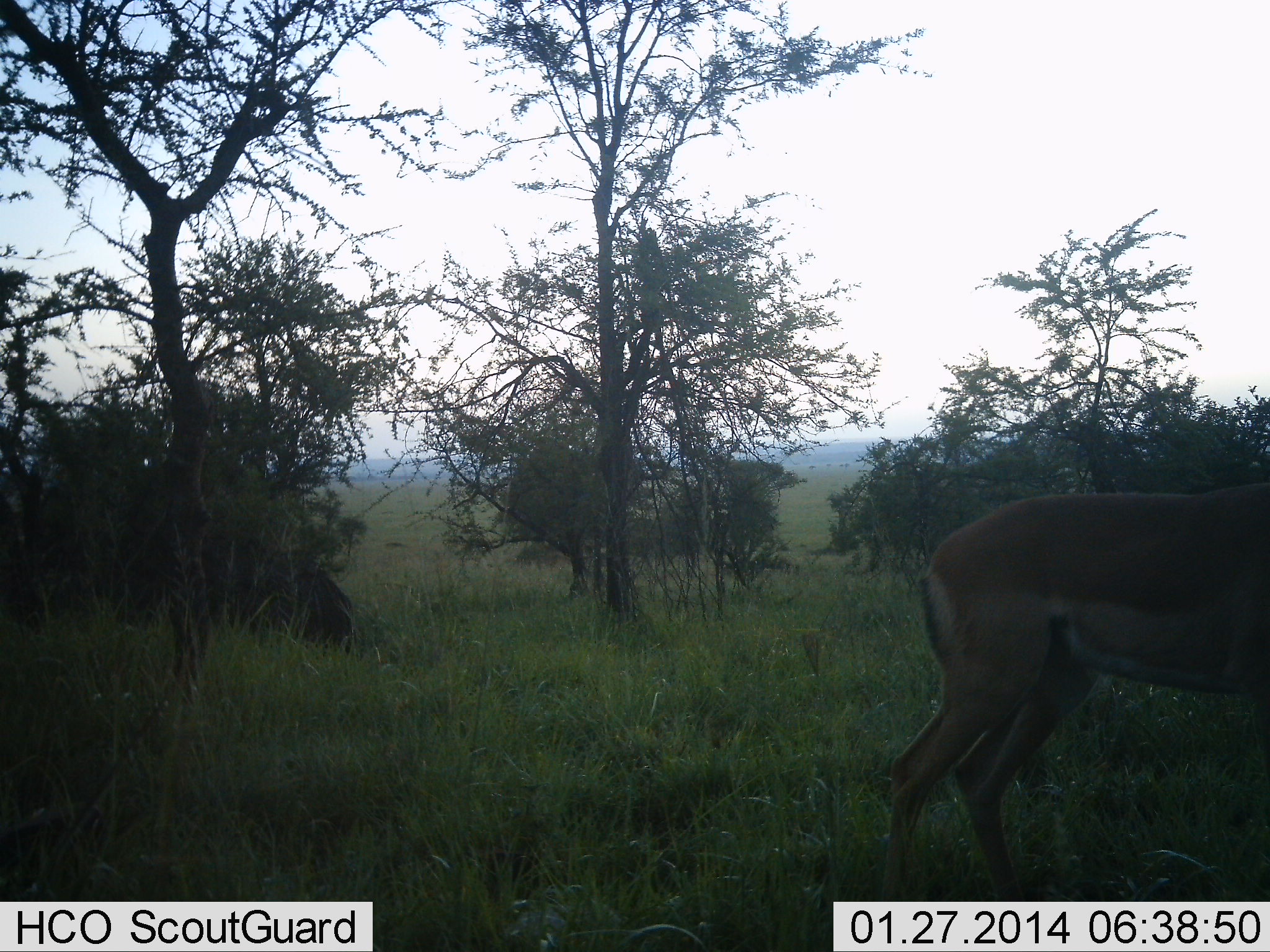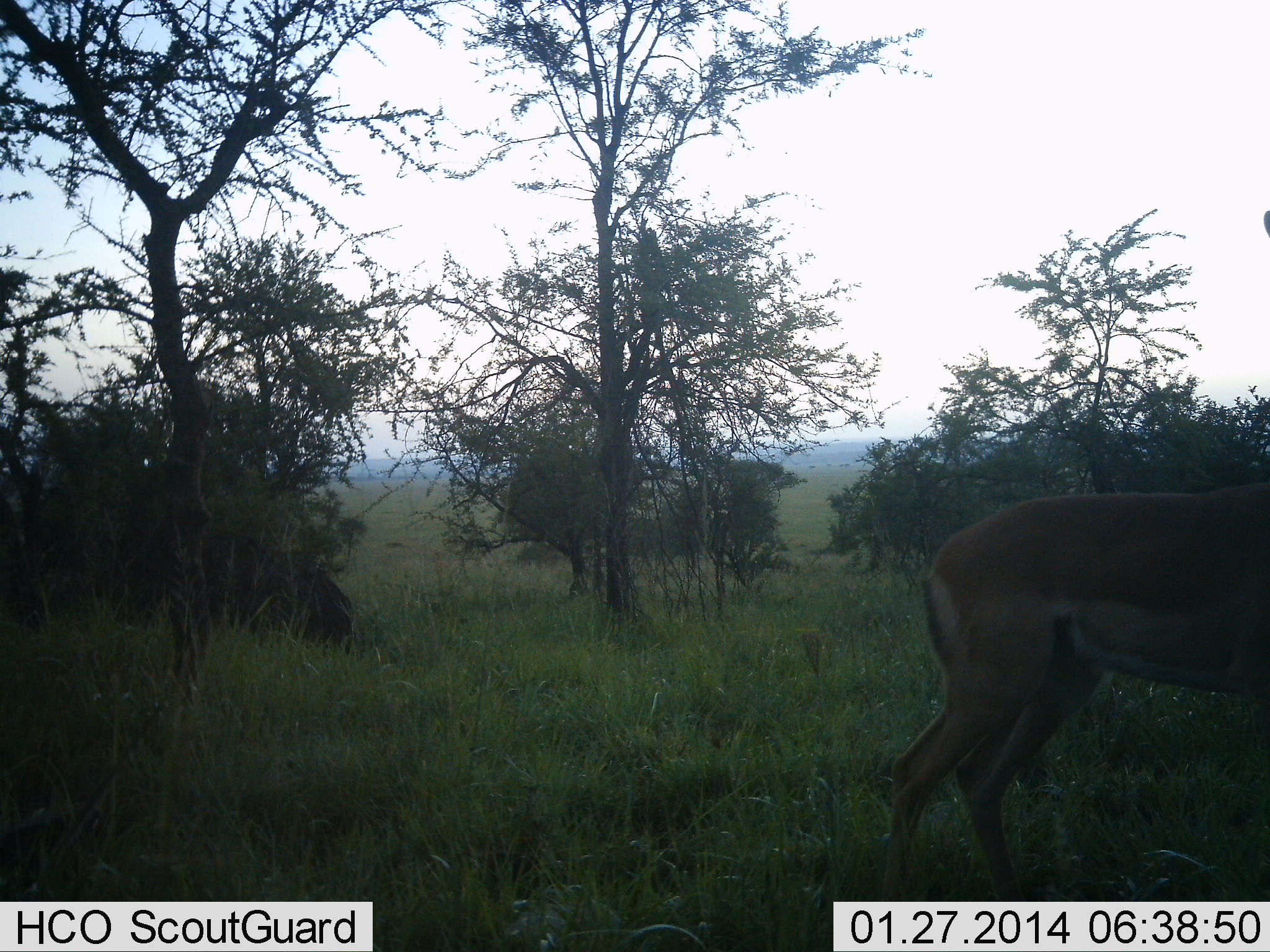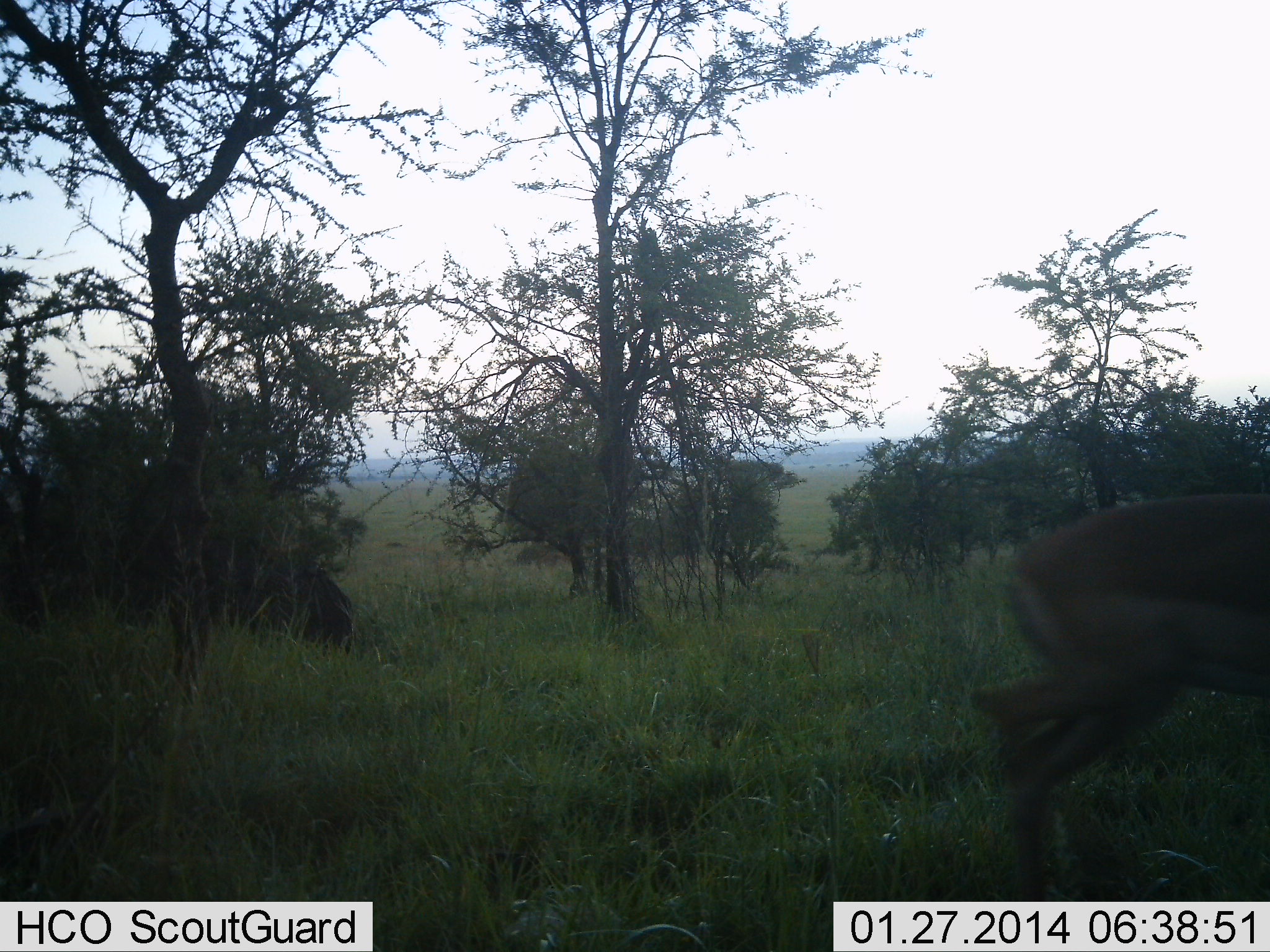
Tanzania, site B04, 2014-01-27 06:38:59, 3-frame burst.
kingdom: Animalia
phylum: Chordata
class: Mammalia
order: Artiodactyla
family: Bovidae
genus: Aepyceros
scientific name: Aepyceros melampus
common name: impala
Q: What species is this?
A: Impala (Aepyceros melampus).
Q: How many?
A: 1.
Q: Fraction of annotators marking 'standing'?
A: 50%.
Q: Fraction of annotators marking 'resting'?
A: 0%.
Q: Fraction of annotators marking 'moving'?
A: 50%.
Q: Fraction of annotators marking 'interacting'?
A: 0%.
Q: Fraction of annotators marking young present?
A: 0%.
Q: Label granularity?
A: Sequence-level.